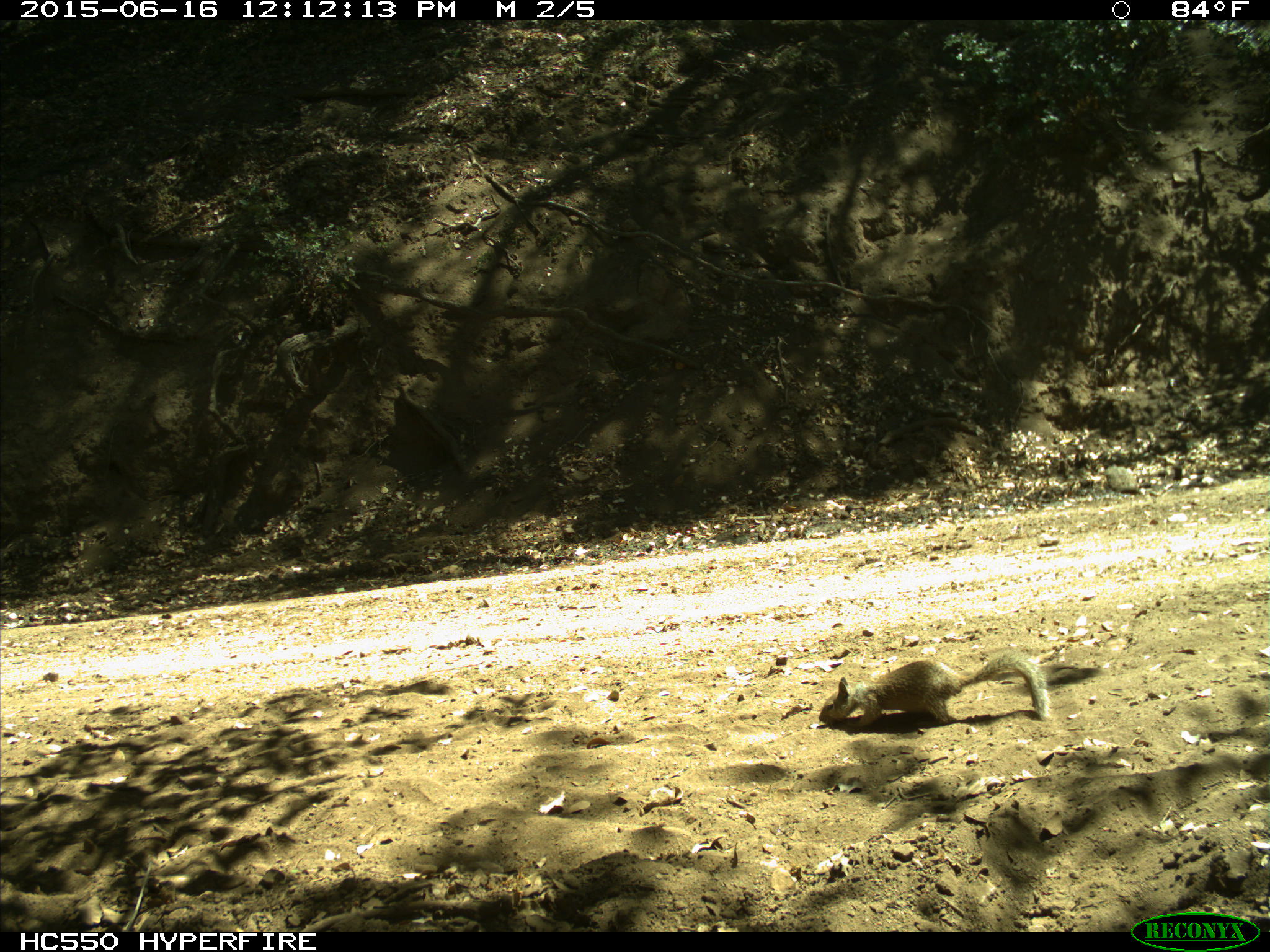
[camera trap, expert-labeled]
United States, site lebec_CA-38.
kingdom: Animalia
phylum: Chordata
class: Mammalia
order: Rodentia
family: Sciuridae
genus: Otospermophilus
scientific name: Otospermophilus beecheyi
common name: california ground squirrel